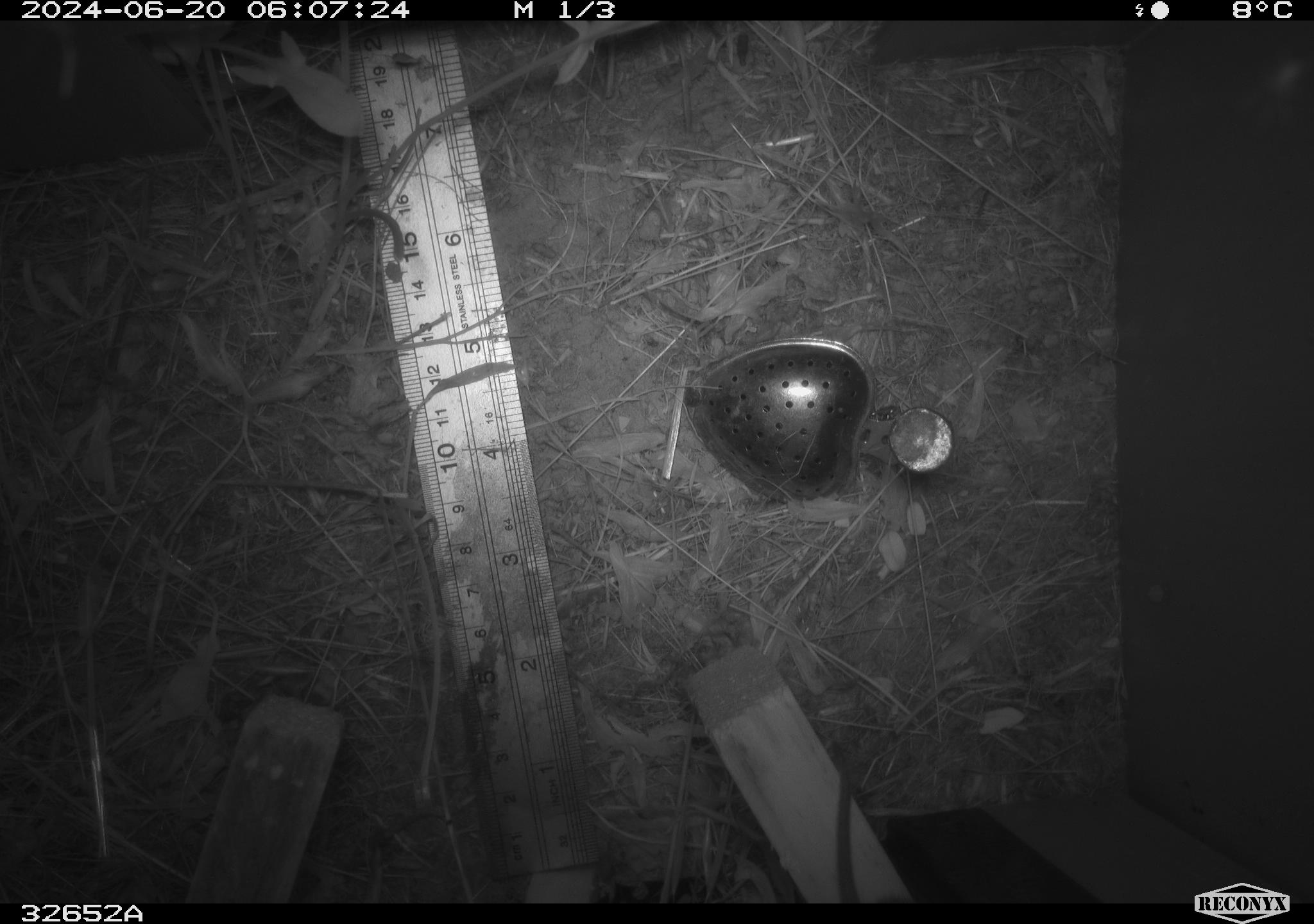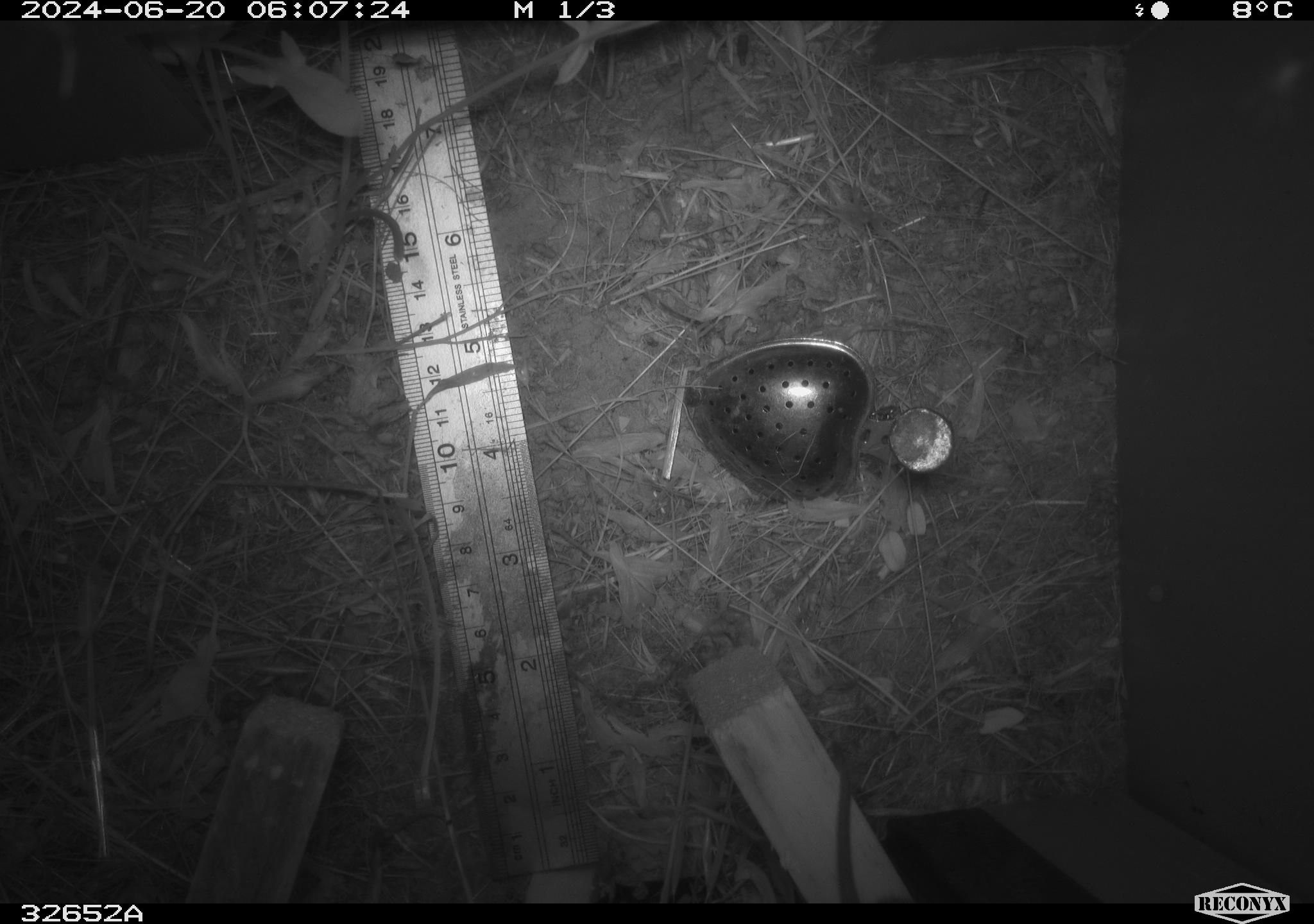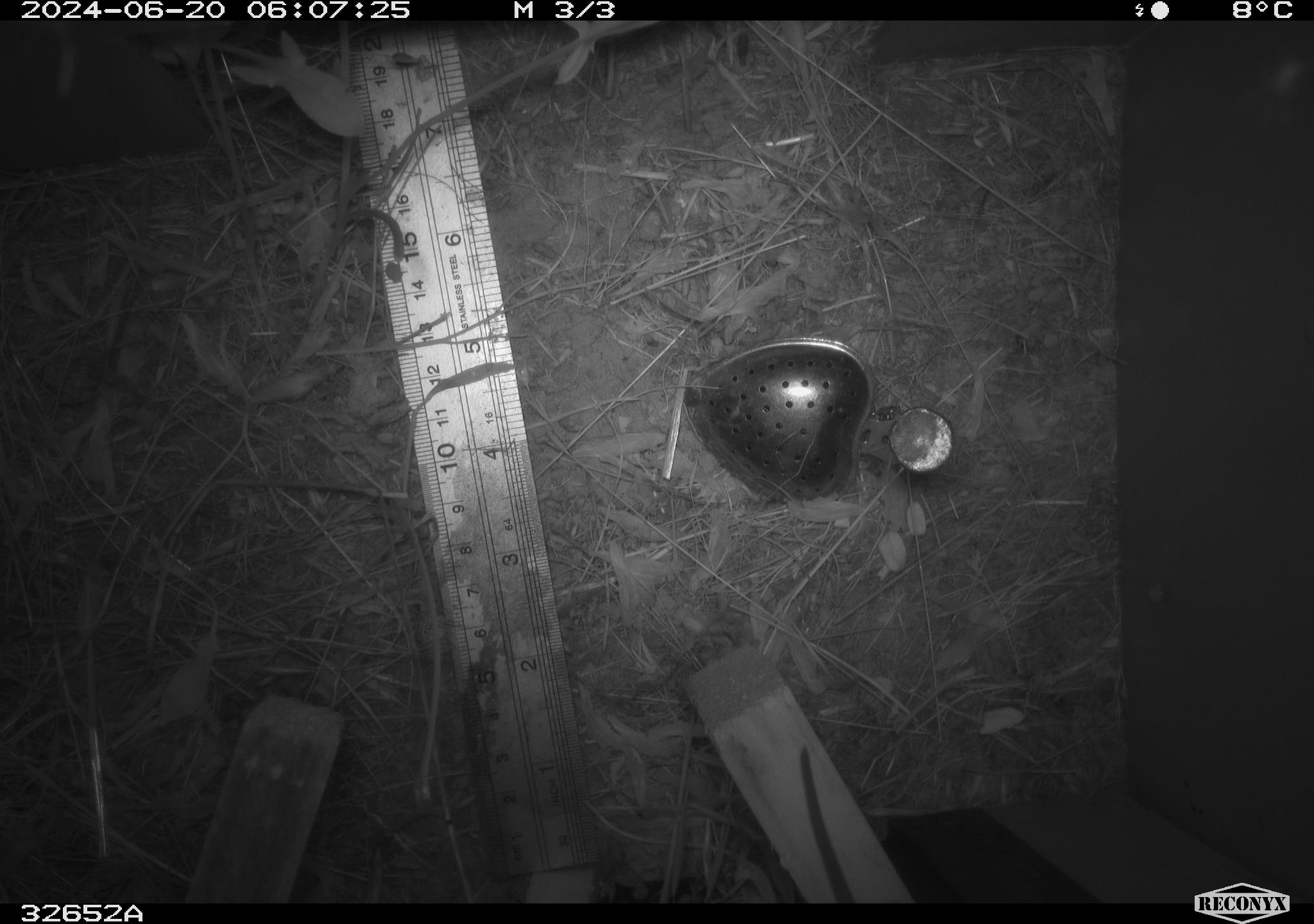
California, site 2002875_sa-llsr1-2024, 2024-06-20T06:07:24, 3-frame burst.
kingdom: Animalia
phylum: Chordata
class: Mammalia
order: Rodentia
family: Cricetidae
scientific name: Arvicolinae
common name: voles, lemmings, and muskrats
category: arvicolinae subfamily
Arvicolinae subfamily (voles, lemmings, and muskrats) (Arvicolinae).